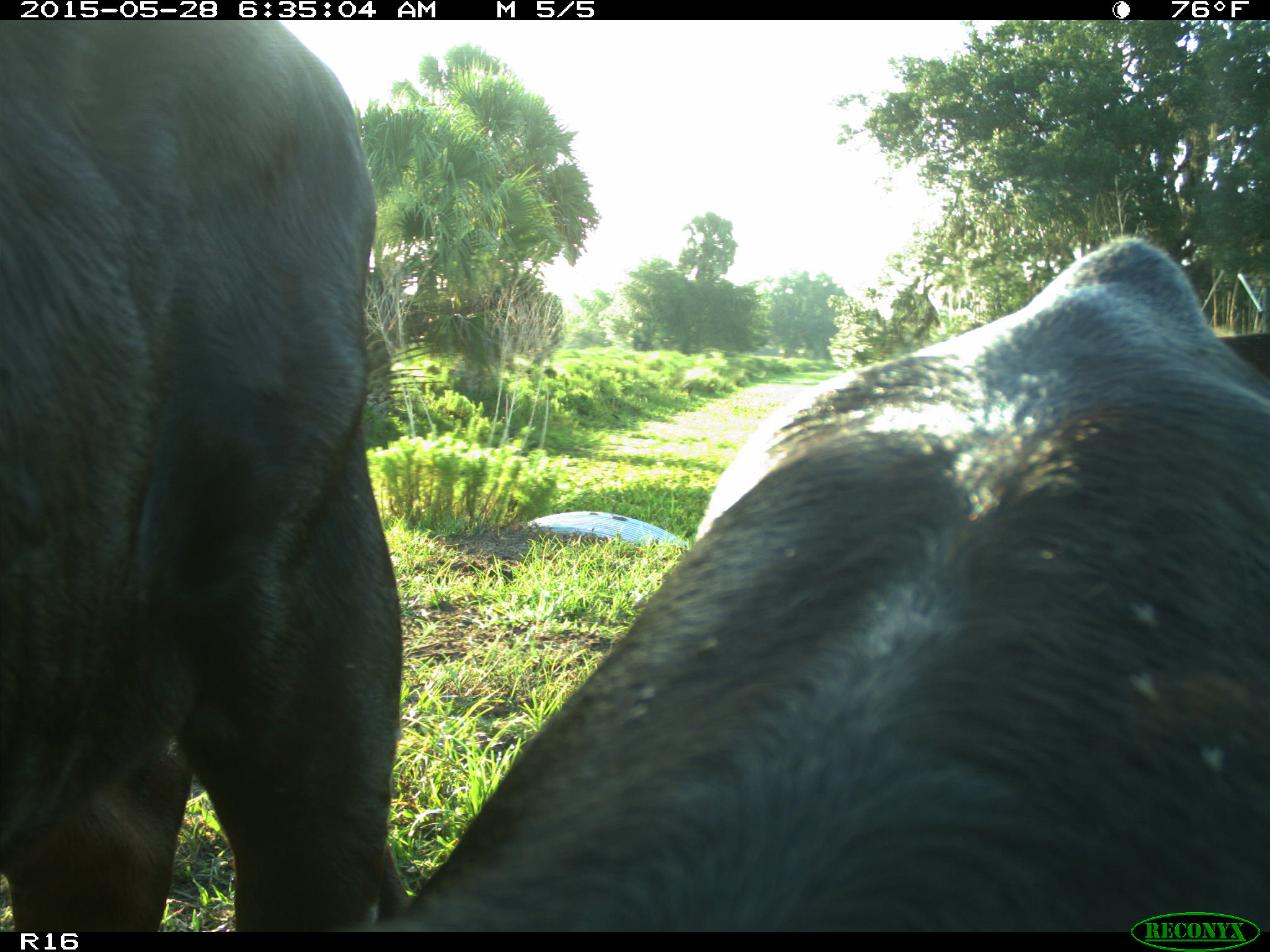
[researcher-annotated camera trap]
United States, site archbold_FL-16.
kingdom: Animalia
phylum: Chordata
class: Mammalia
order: Artiodactyla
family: Bovidae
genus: Bos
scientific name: Bos taurus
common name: domestic cow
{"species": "Bos taurus (domestic cow)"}